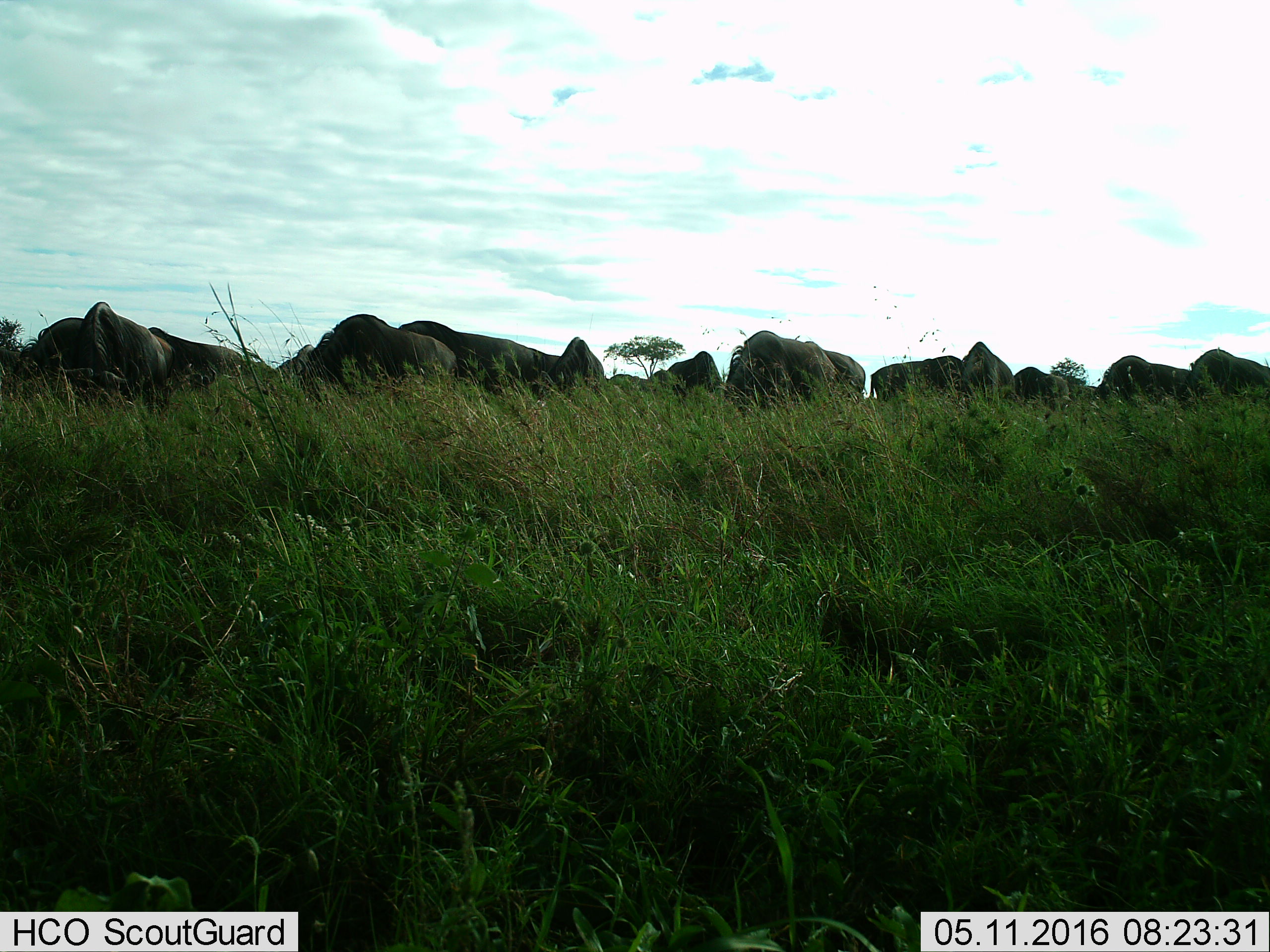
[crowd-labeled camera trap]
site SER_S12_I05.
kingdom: Animalia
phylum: Chordata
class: Mammalia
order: Artiodactyla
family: Bovidae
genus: Connochaetes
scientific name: Connochaetes taurinus taurinus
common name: blue wildebeest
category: wildebeestblue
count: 11-50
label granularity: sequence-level